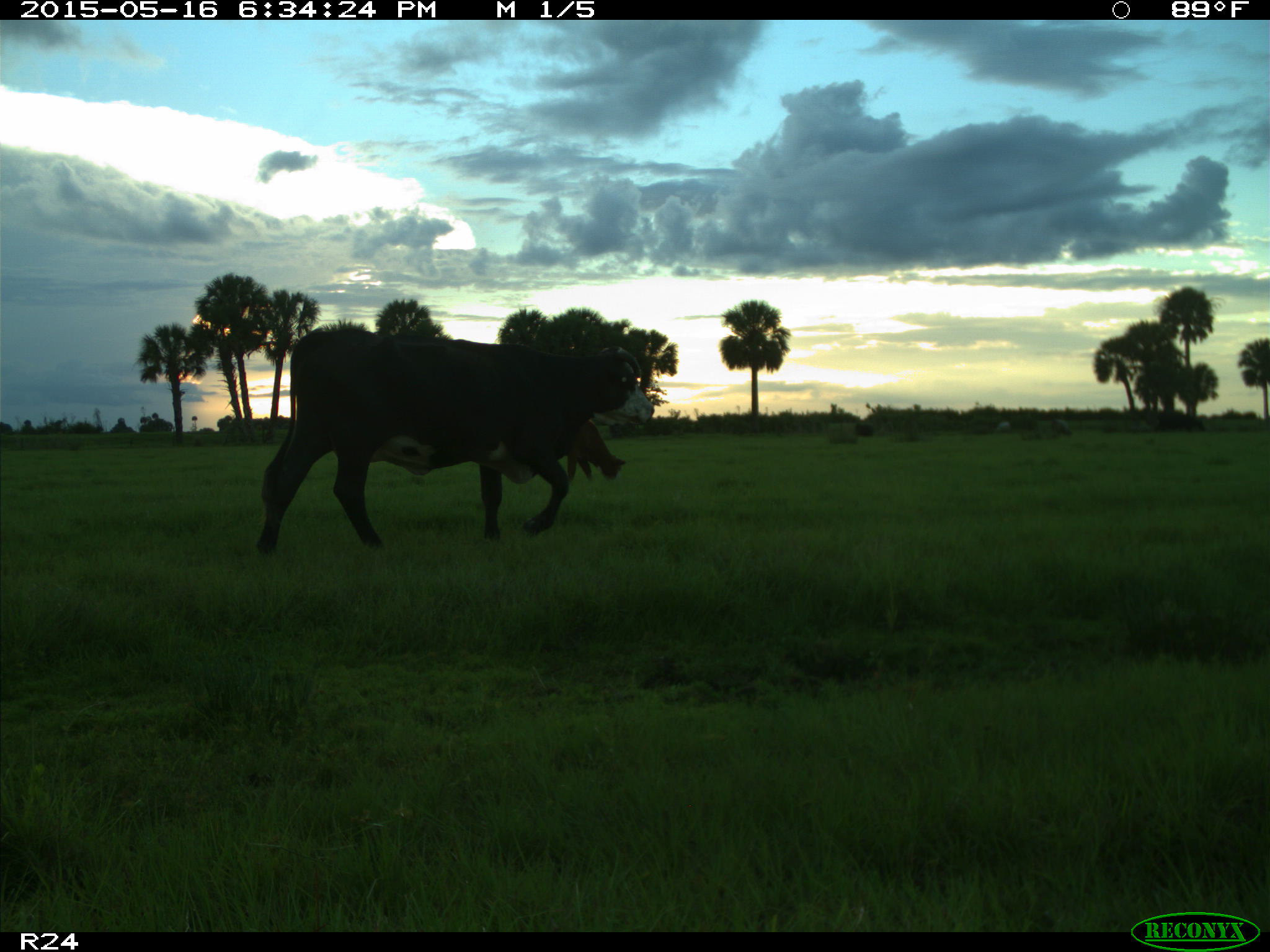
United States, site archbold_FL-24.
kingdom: Animalia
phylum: Chordata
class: Mammalia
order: Artiodactyla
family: Bovidae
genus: Bos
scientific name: Bos taurus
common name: domestic cow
Bos taurus (domestic cow).